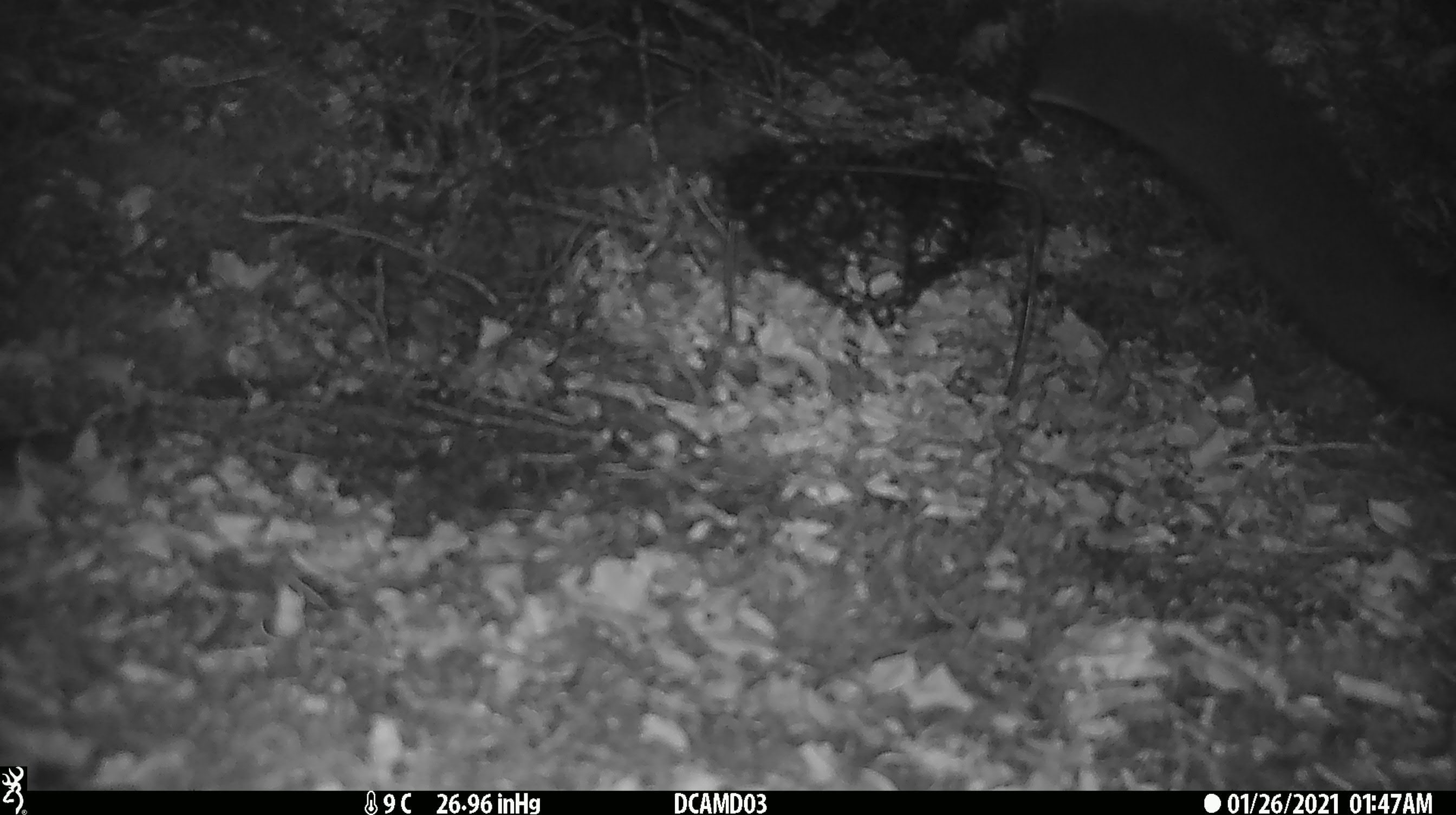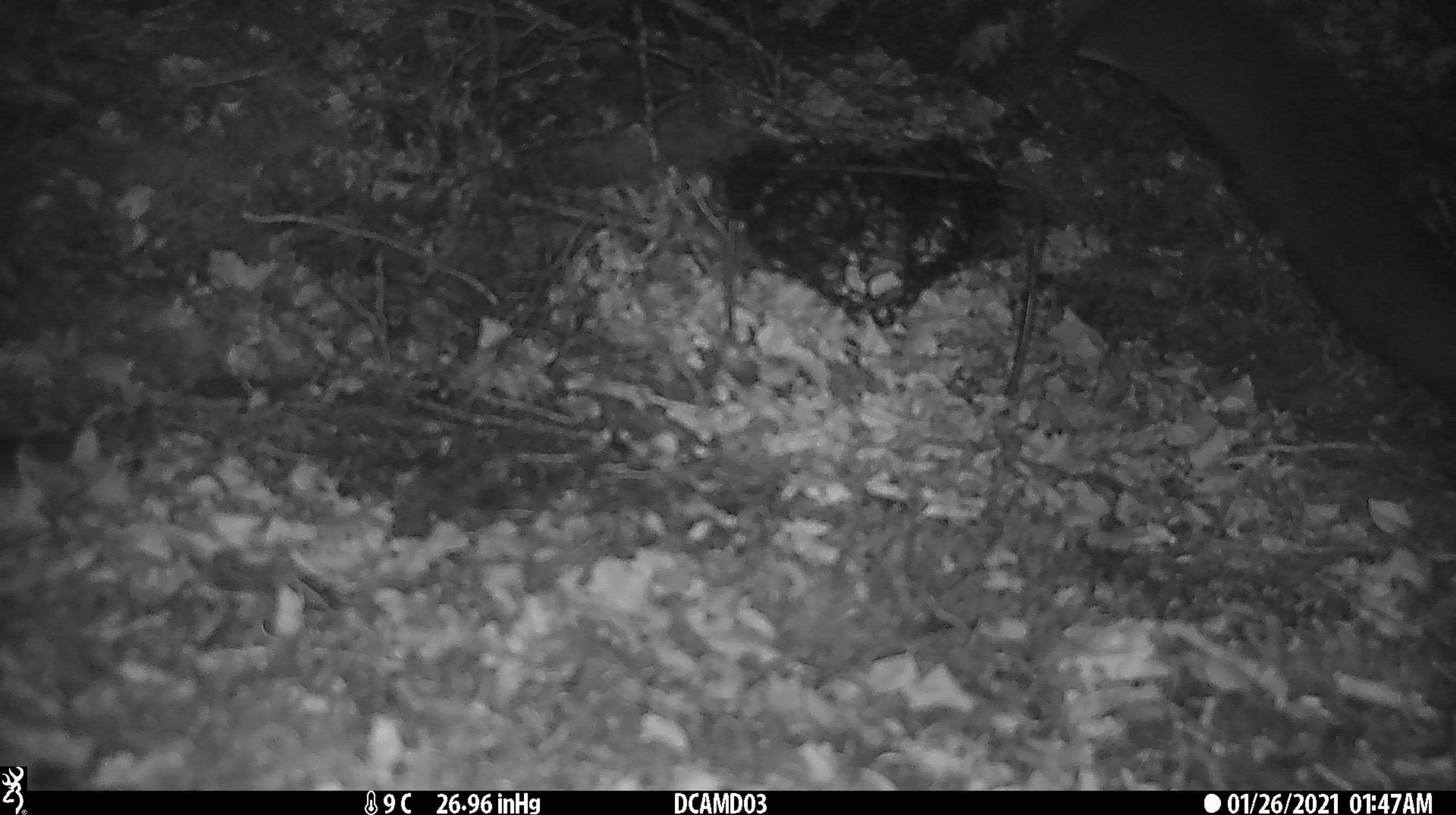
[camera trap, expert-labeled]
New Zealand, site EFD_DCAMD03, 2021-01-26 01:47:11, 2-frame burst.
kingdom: Animalia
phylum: Chordata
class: Mammalia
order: Diprotodontia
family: Phalangeridae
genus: Trichosurus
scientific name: Trichosurus vulpecula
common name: common brushtail possum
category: possum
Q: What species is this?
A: Possum (common brushtail possum) (Trichosurus vulpecula).